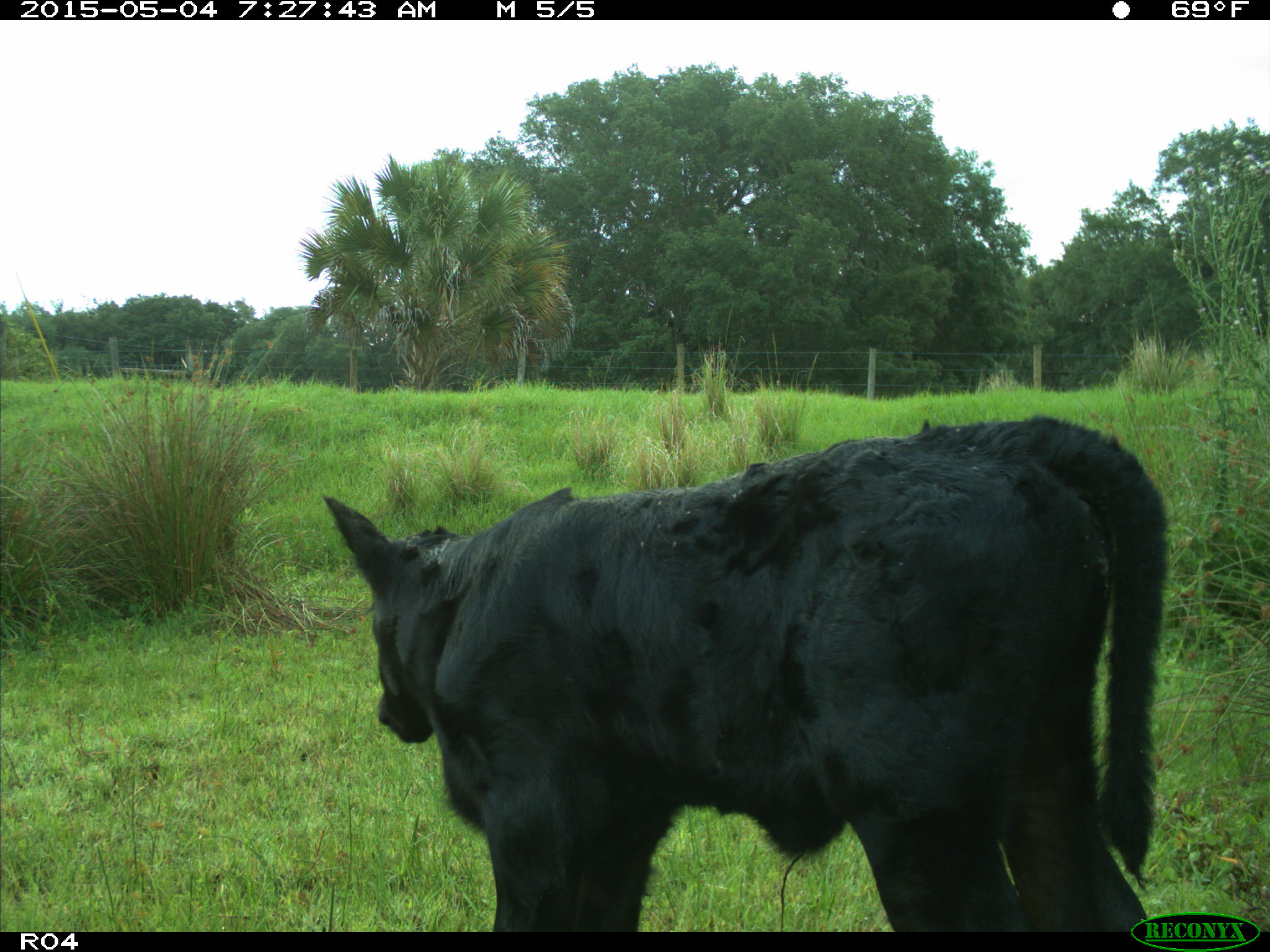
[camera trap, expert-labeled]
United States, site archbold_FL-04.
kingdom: Animalia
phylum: Chordata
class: Mammalia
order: Artiodactyla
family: Bovidae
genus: Bos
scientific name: Bos taurus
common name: domestic cow